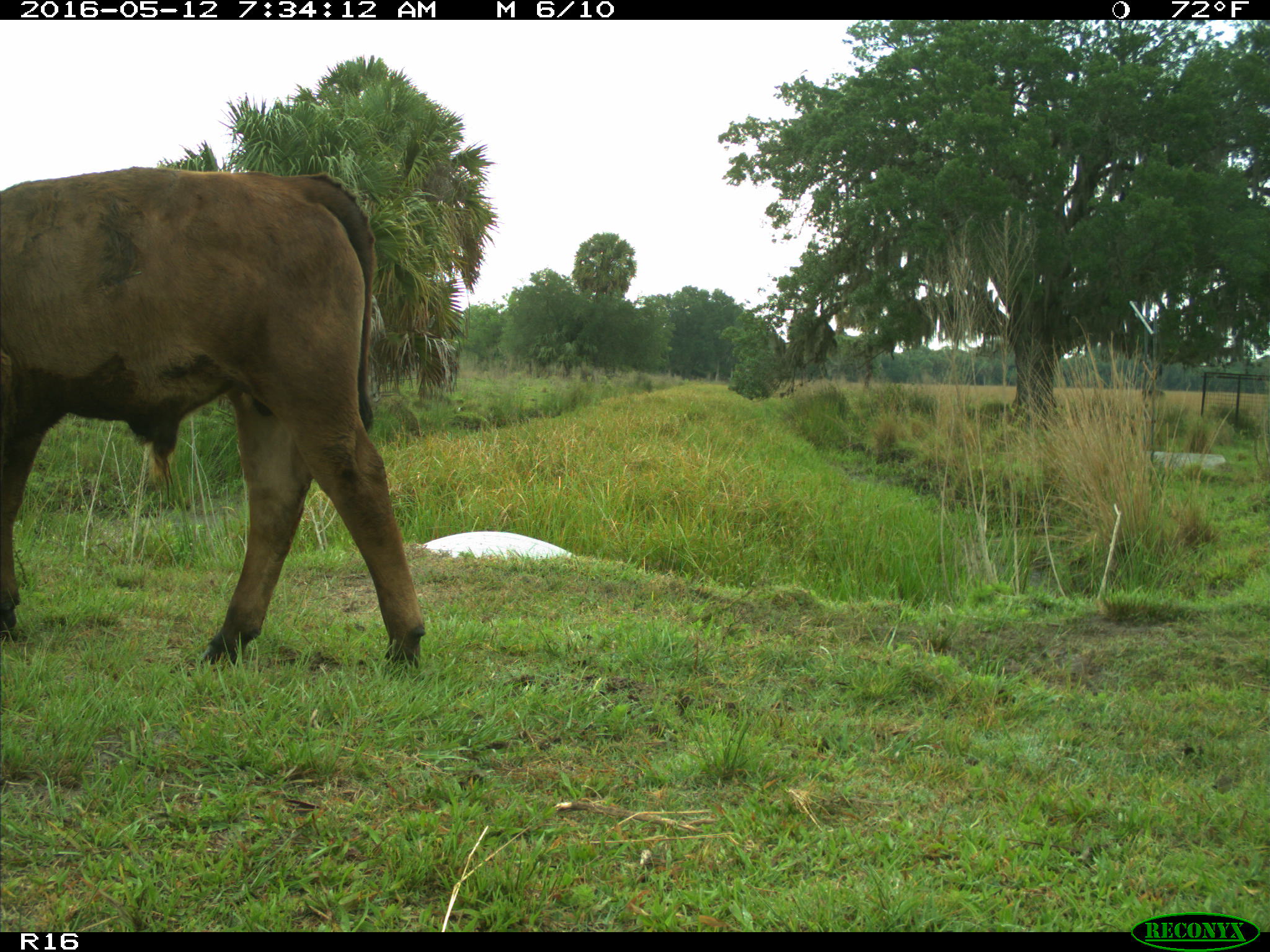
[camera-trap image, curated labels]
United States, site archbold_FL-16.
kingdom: Animalia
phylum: Chordata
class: Mammalia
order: Artiodactyla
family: Bovidae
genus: Bos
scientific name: Bos taurus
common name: domestic cow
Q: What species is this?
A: Bos taurus (domestic cow).